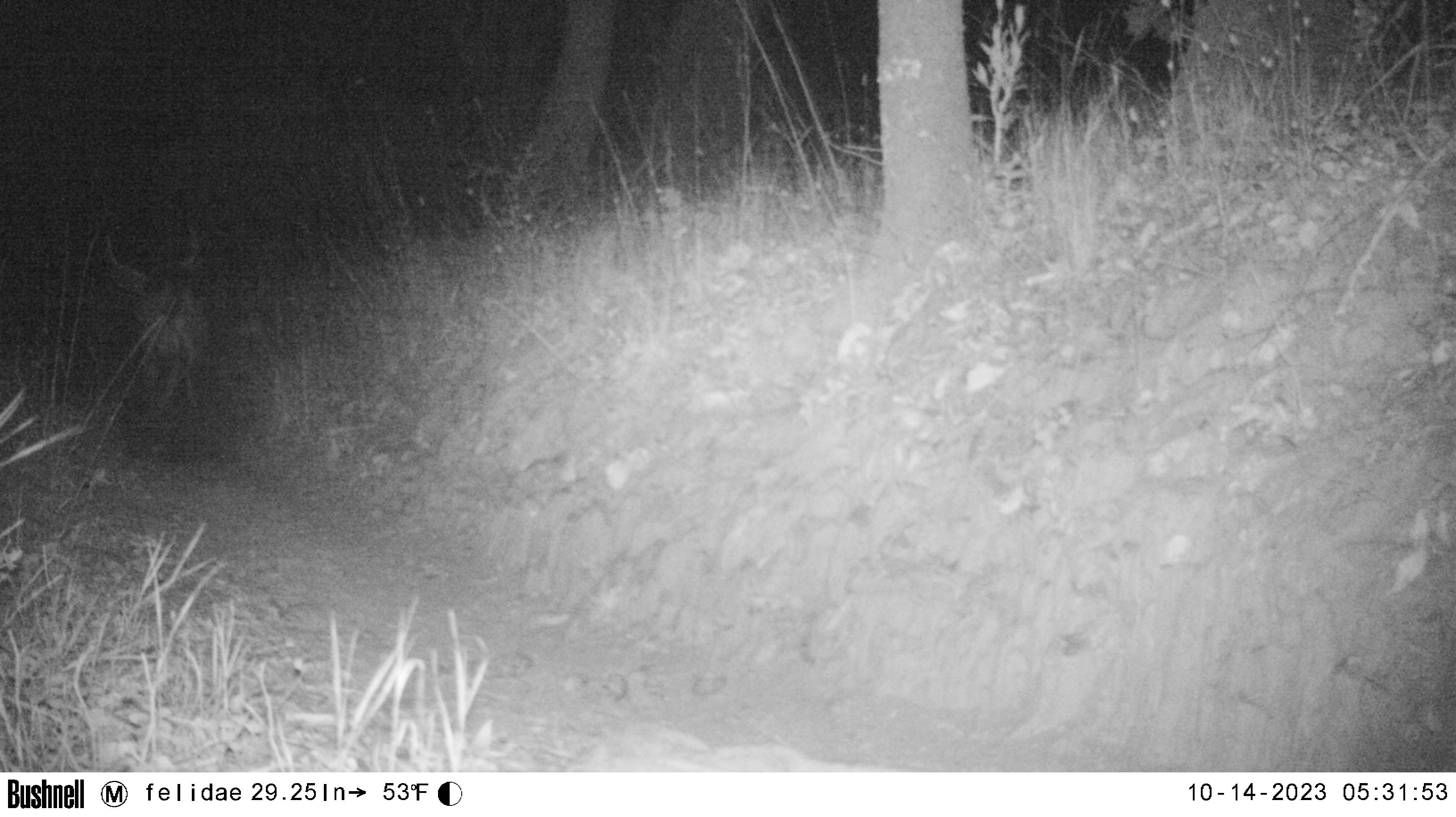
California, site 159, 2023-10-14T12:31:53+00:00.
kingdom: Animalia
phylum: Chordata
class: Mammalia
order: Artiodactyla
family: Cervidae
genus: Odocoileus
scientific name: Odocoileus hemionus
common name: mule deer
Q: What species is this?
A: Mule deer (Odocoileus hemionus).